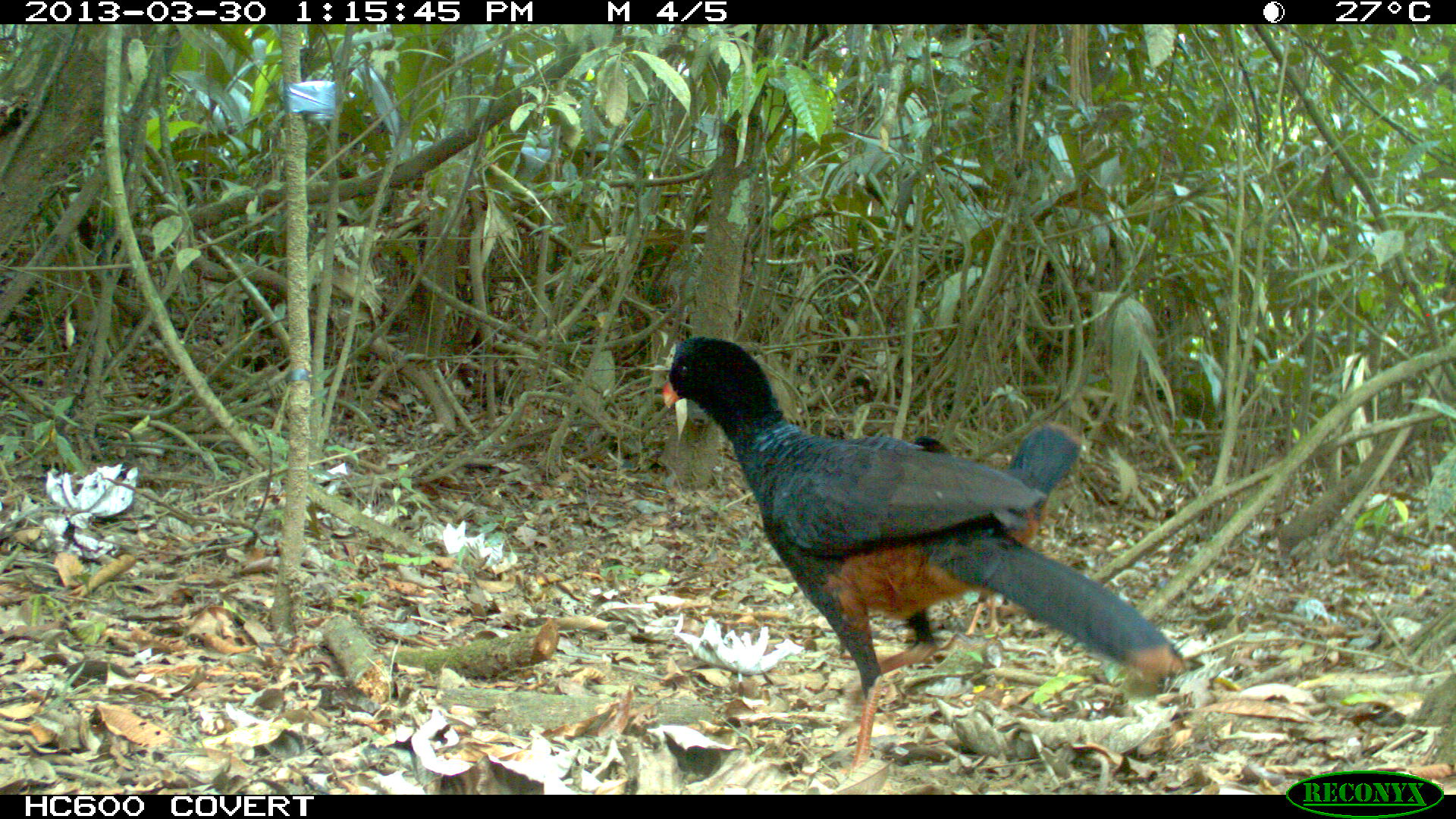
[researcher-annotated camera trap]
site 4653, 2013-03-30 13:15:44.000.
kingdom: Animalia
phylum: Chordata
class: Aves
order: Galliformes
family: Cracidae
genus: Mitu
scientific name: Mitu tomentosum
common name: crestless curassow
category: mitu tomentosa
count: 2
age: adult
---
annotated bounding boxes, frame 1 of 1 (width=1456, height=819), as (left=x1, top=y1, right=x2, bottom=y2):
mitu tomentosa: (left=660, top=334, right=1187, bottom=776); (left=910, top=420, right=1083, bottom=637)